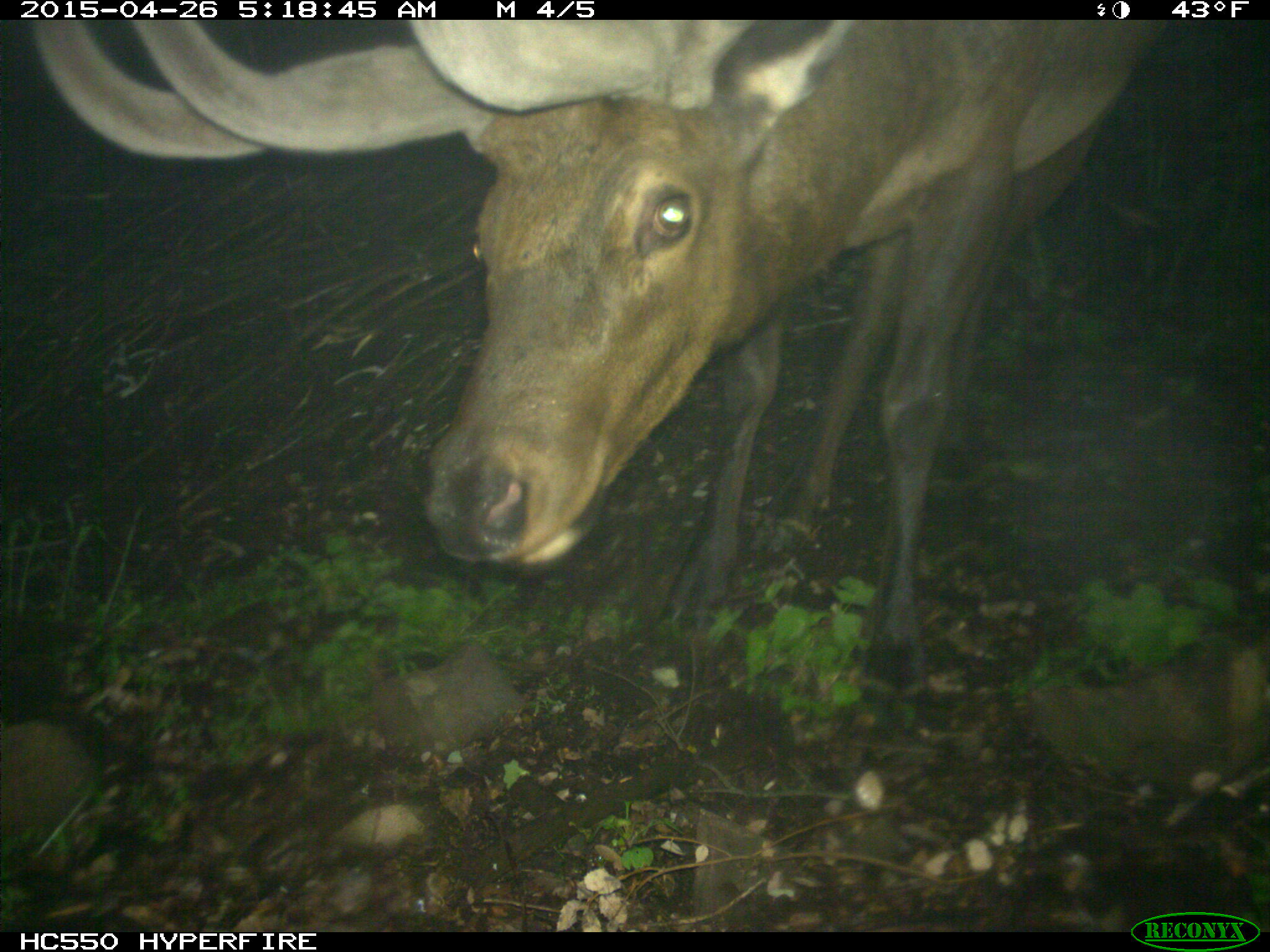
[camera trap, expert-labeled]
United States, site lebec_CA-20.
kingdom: Animalia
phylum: Chordata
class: Mammalia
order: Artiodactyla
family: Cervidae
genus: Cervus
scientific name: Cervus canadensis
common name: elk